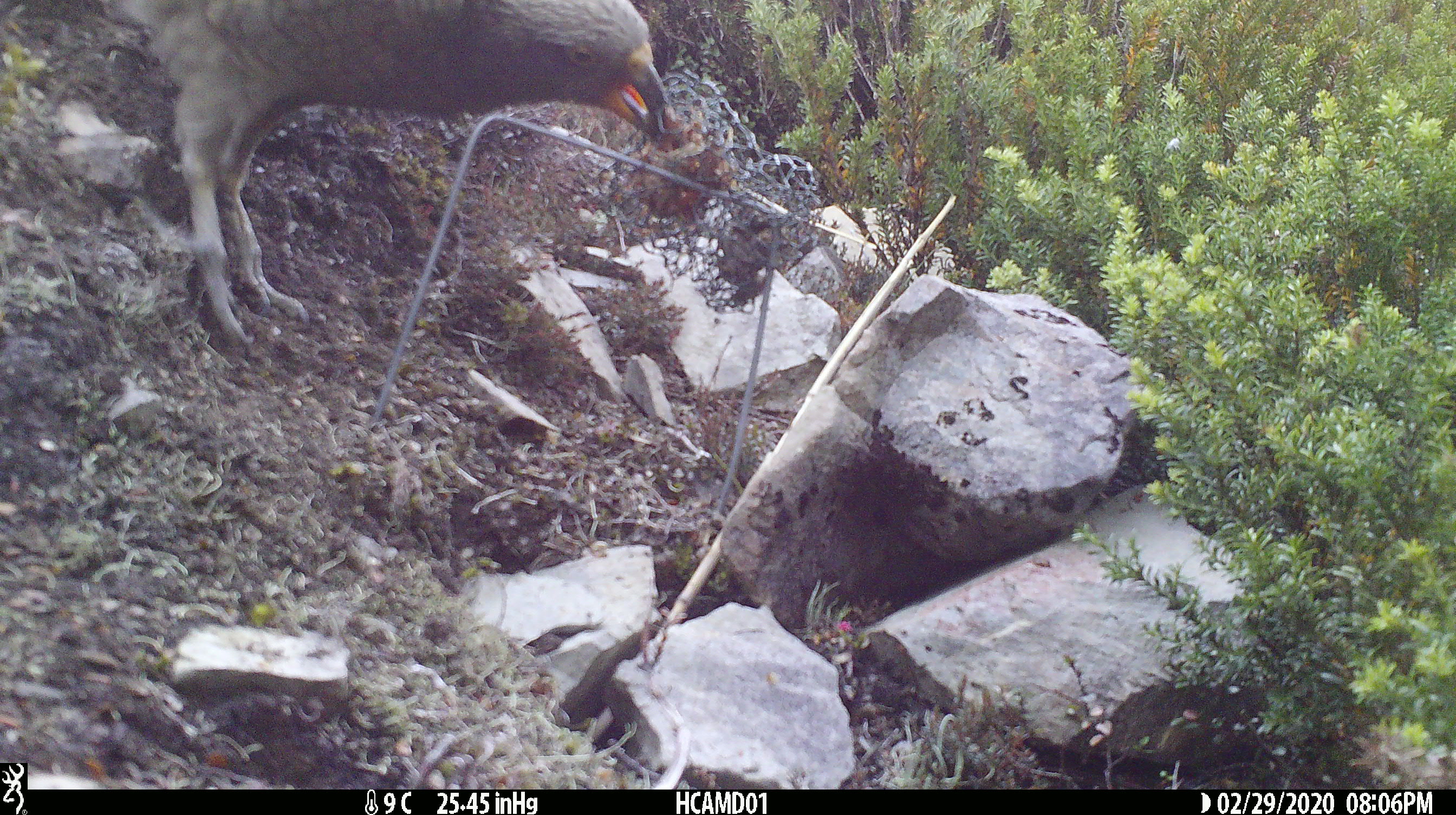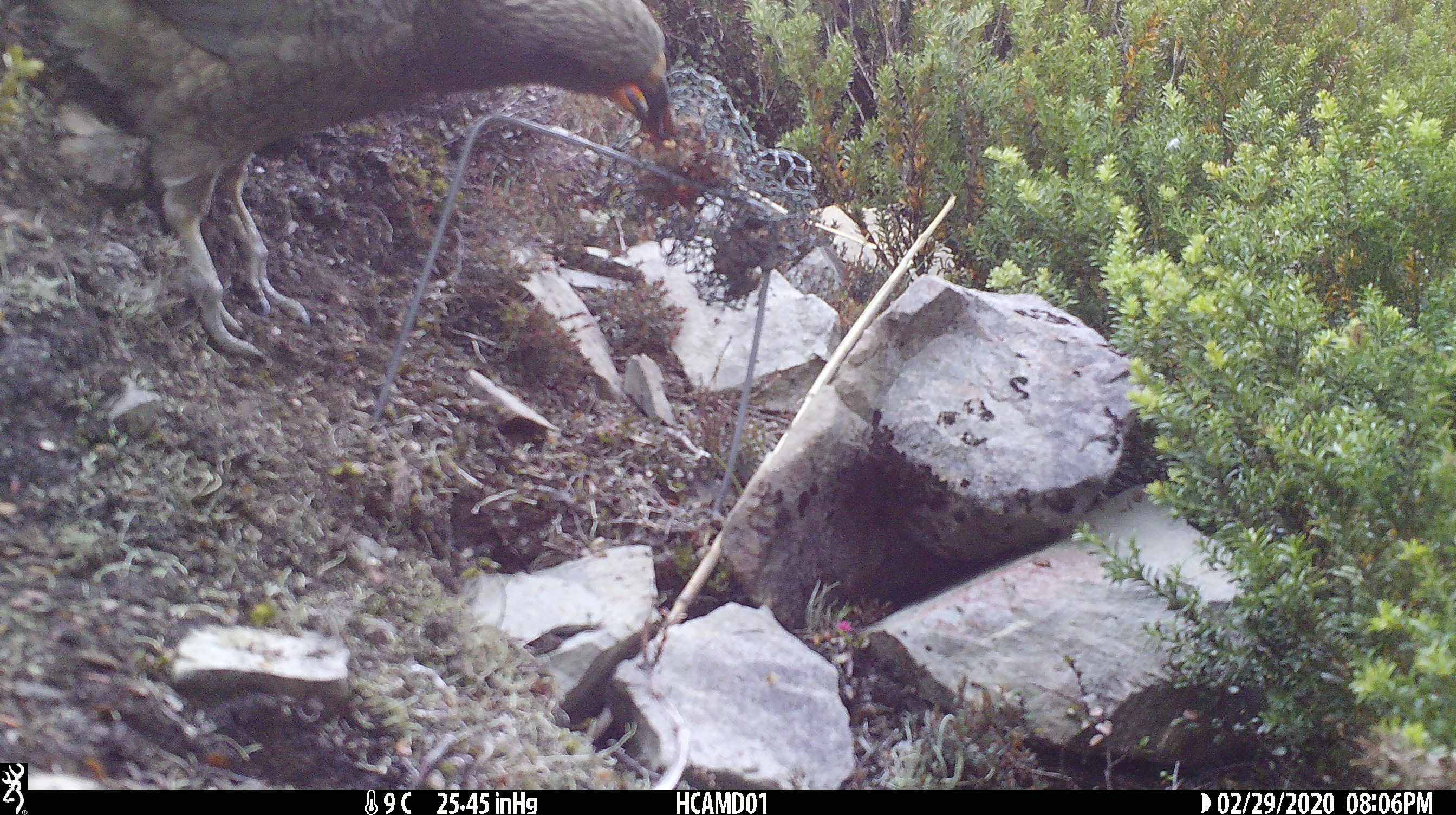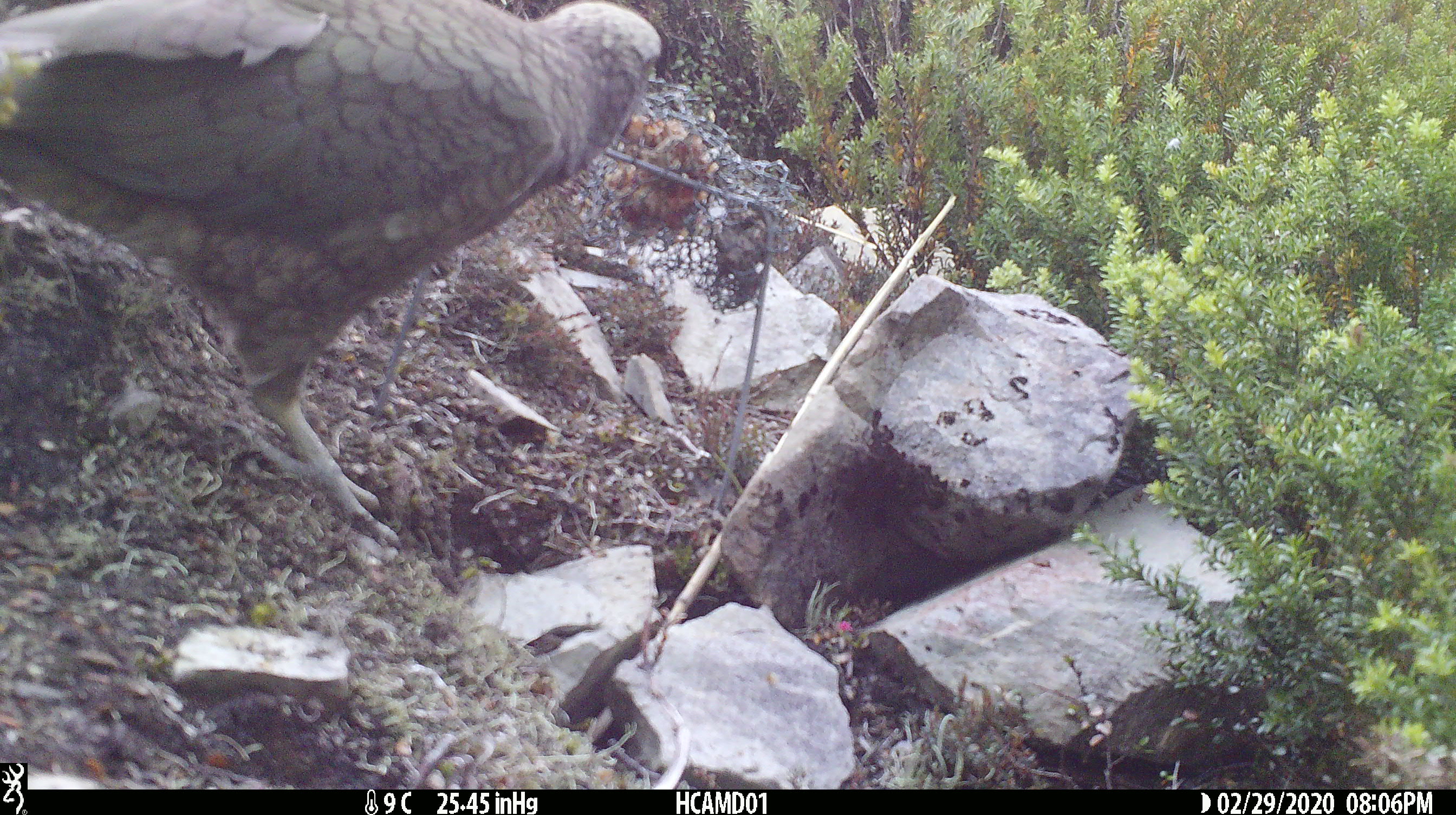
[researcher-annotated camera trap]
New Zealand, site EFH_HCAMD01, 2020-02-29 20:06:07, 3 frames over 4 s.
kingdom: Animalia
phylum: Chordata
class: Aves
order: Psittaciformes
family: Strigopidae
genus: Nestor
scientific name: Nestor notabilis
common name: kea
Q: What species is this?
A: Kea (Nestor notabilis).